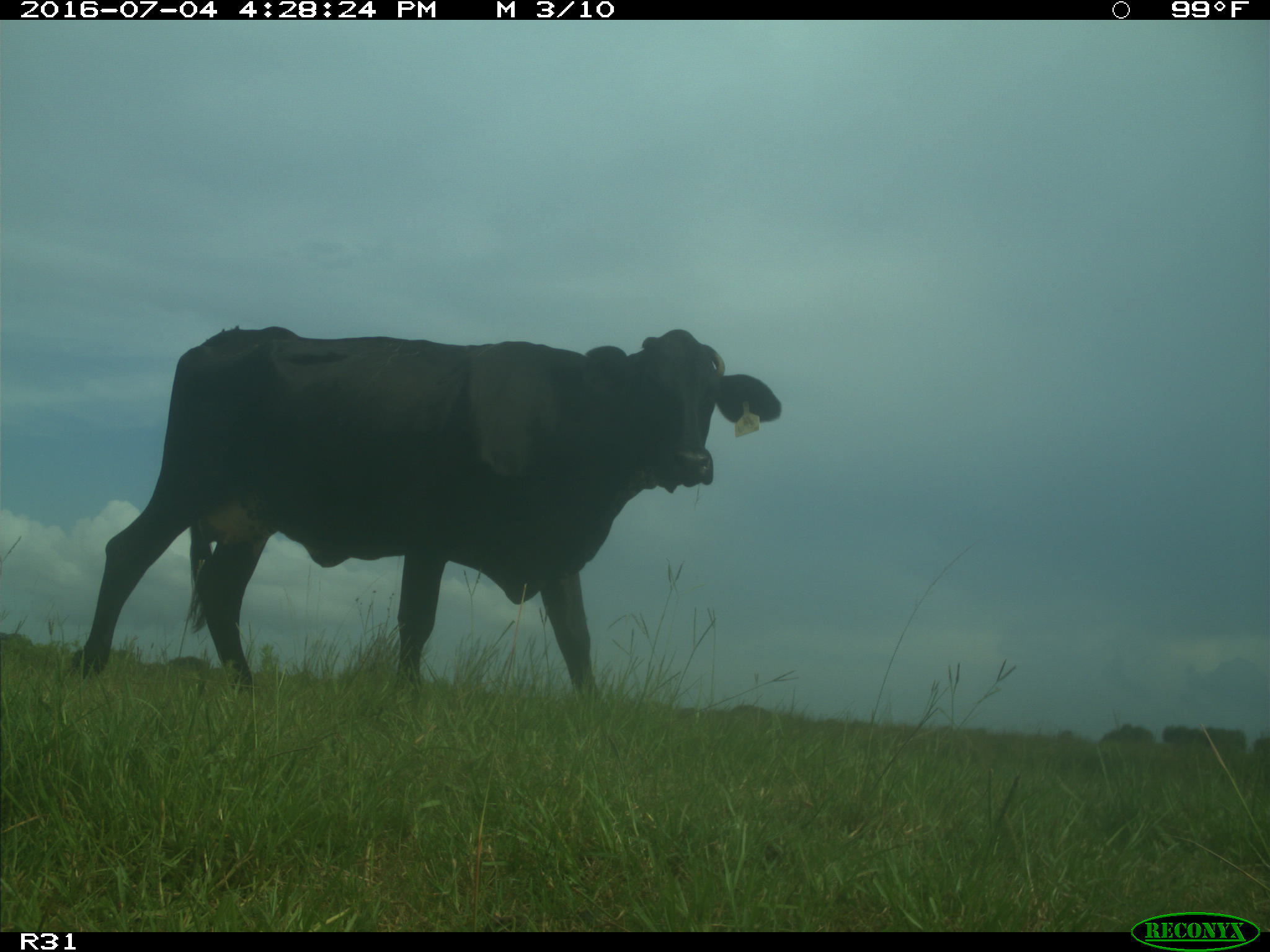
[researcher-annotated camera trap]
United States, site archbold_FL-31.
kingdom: Animalia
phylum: Chordata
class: Mammalia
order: Artiodactyla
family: Bovidae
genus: Bos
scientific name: Bos taurus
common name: domestic cow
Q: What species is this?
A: Bos taurus (domestic cow).